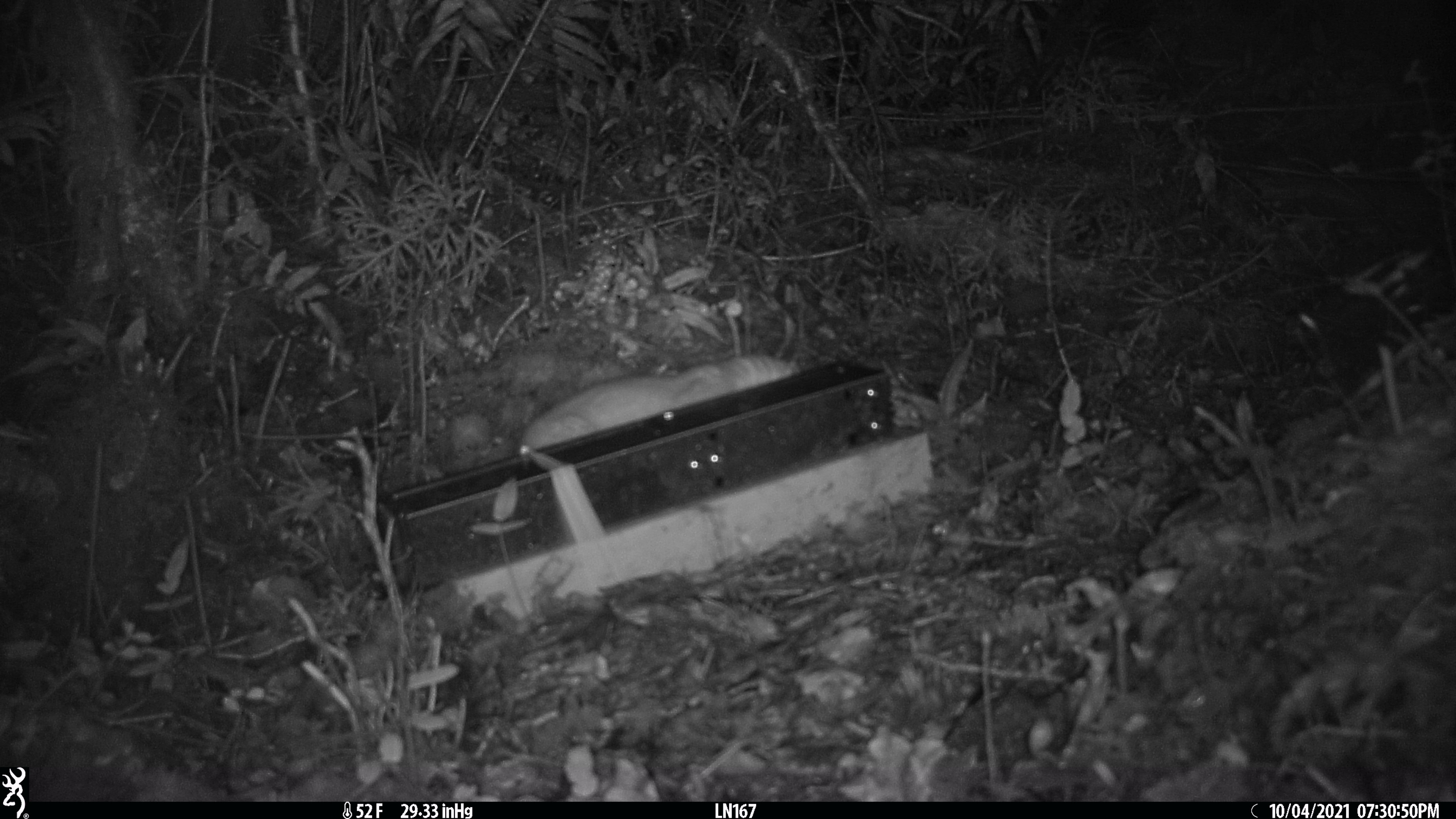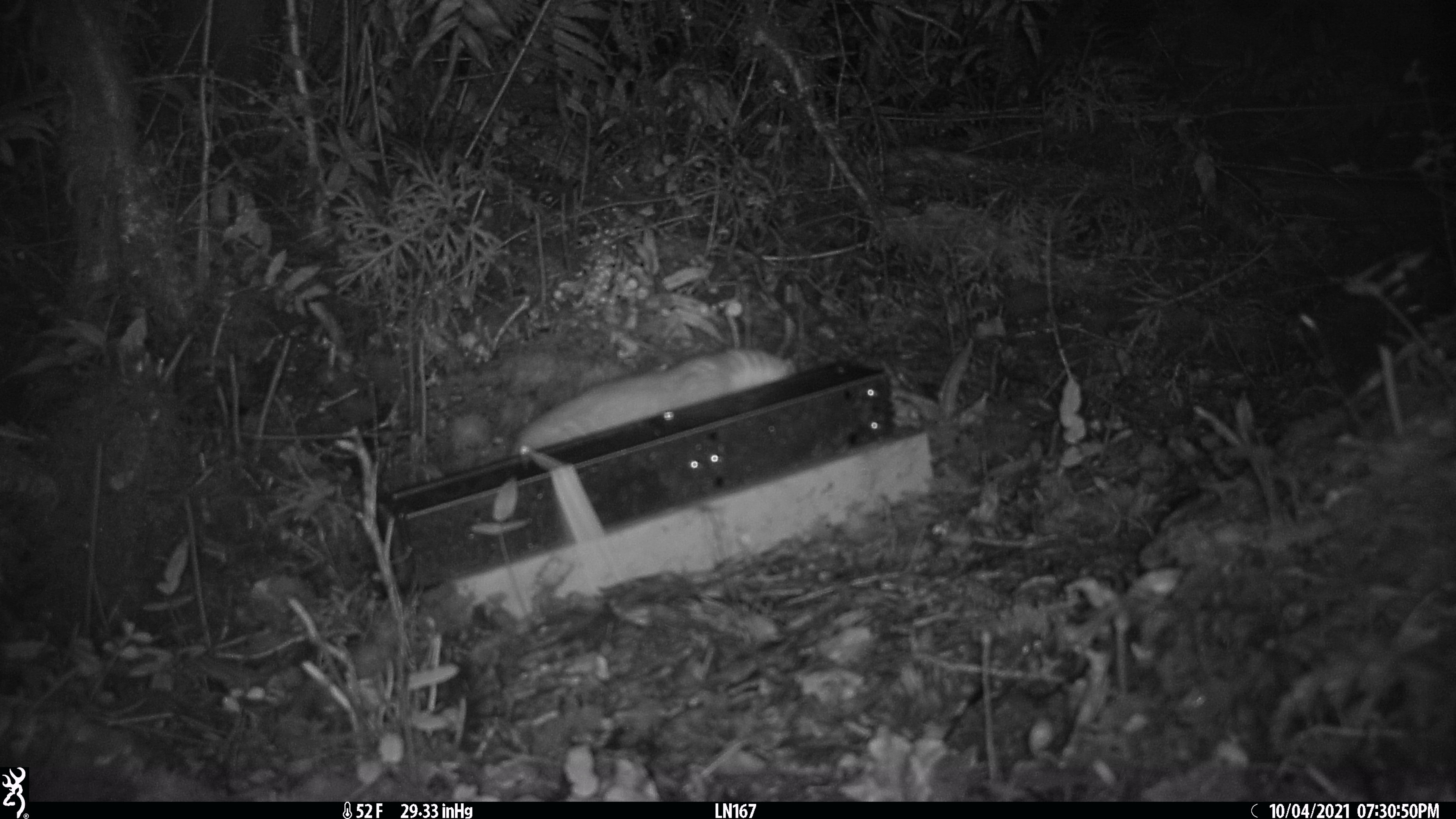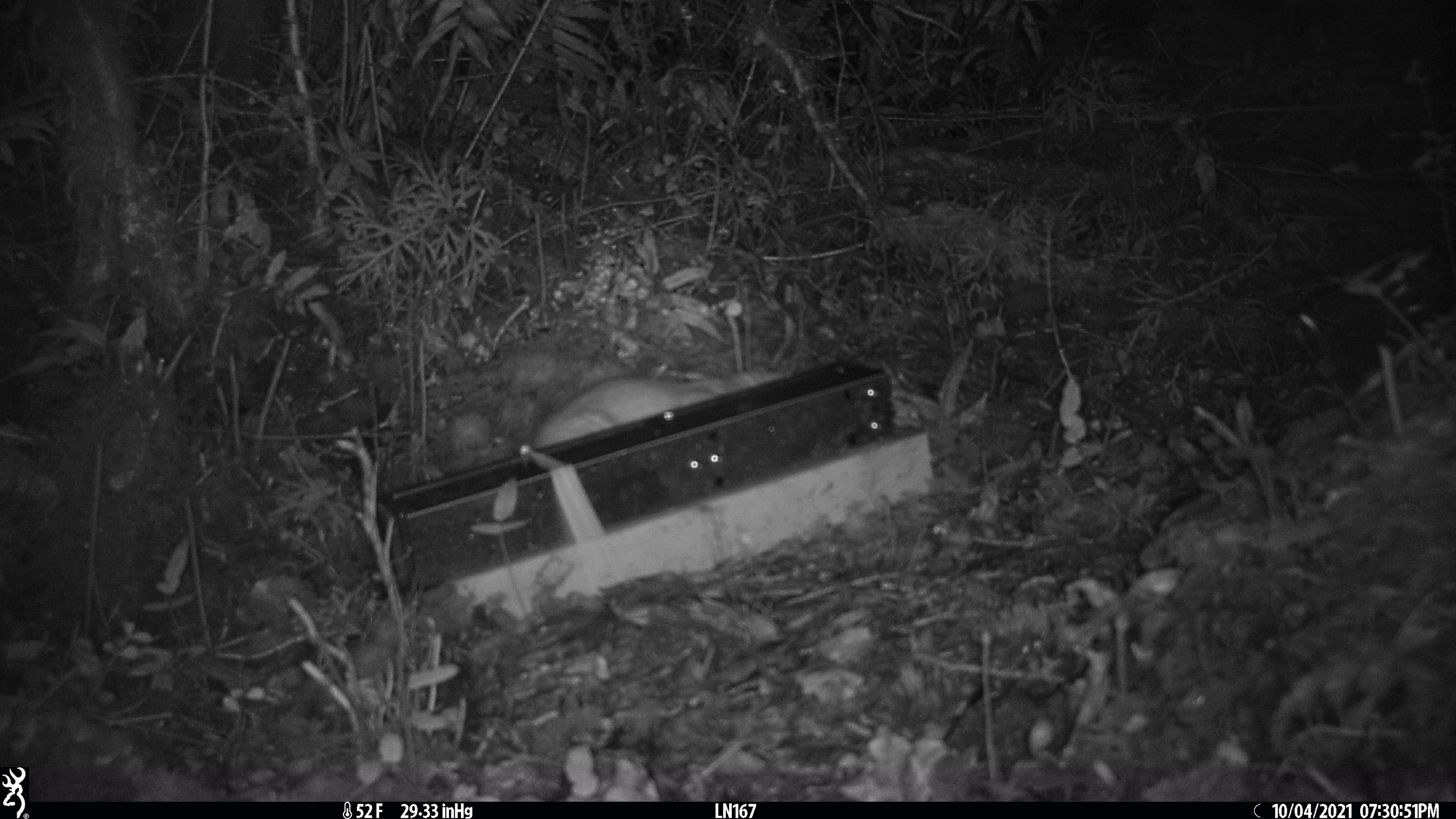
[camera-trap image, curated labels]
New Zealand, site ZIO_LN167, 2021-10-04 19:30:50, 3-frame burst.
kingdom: Animalia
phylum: Chordata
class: Mammalia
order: Carnivora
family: Mustelidae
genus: Mustela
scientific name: Mustela erminea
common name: stoat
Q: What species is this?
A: Stoat (Mustela erminea).